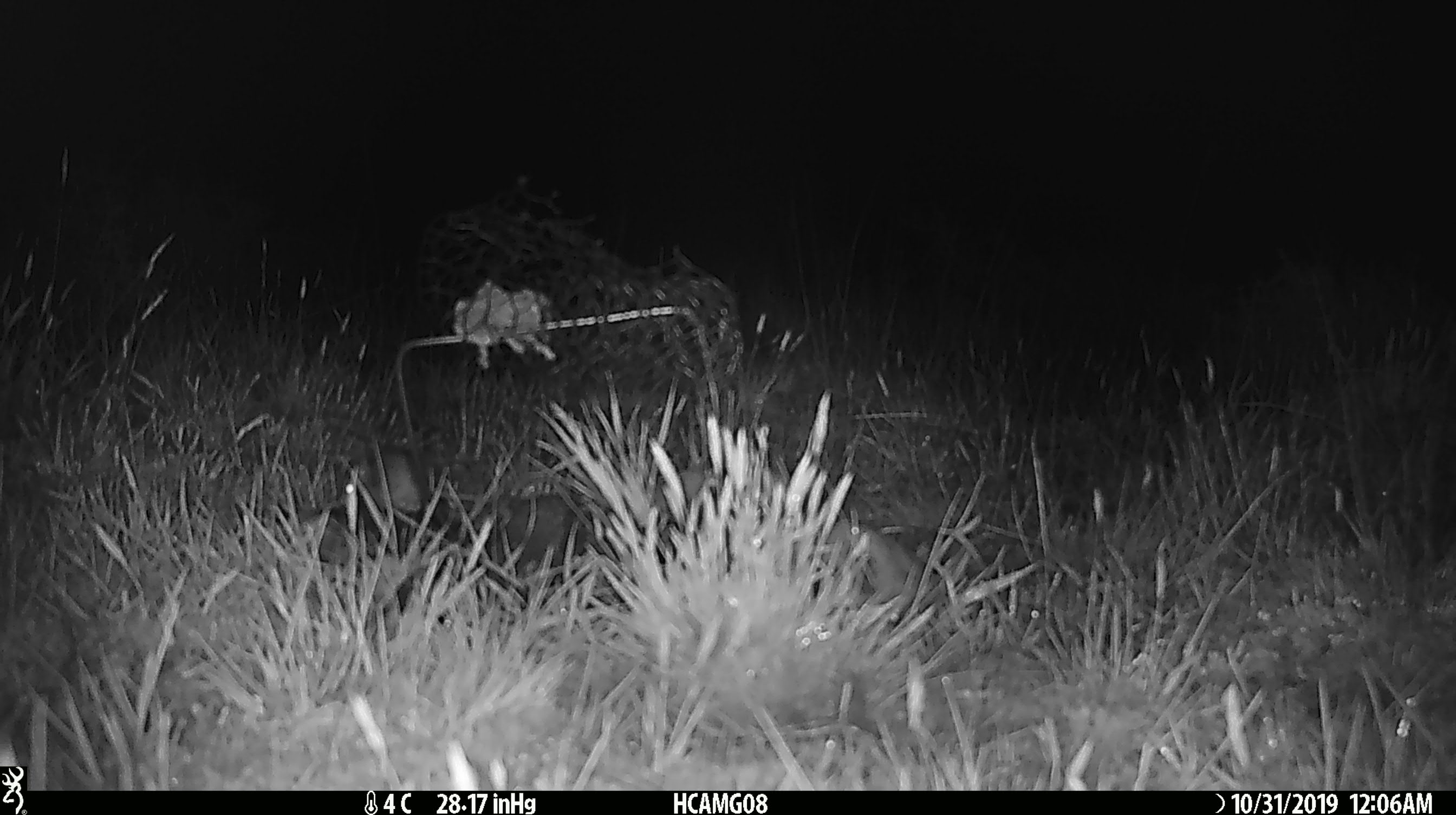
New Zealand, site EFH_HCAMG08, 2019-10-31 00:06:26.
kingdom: Animalia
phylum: Chordata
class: Mammalia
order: Rodentia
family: Muridae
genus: Mus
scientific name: Mus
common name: mouse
Mouse (Mus).